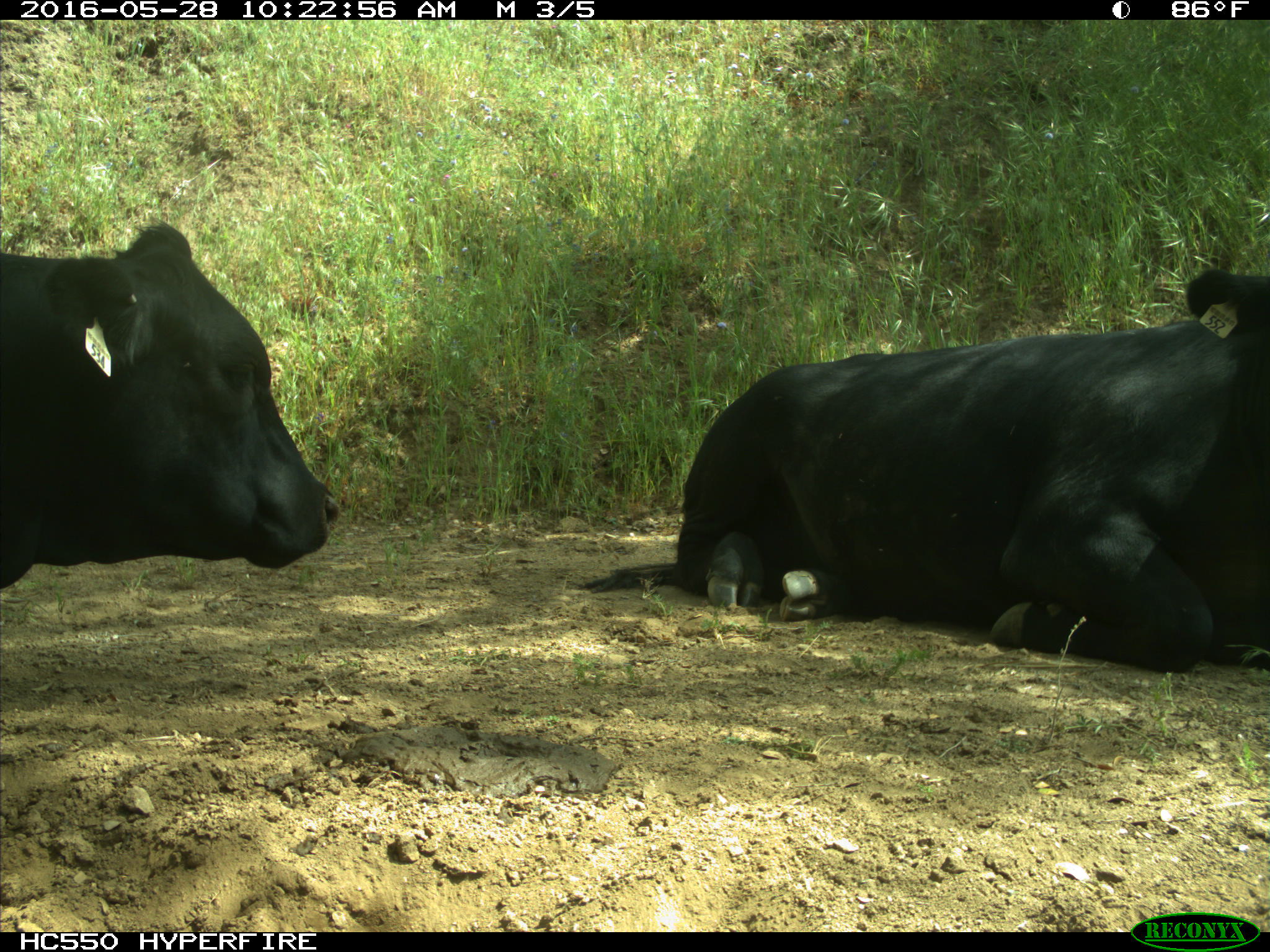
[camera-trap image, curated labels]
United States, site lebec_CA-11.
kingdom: Animalia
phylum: Chordata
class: Mammalia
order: Artiodactyla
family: Bovidae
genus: Bos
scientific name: Bos taurus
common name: domestic cow